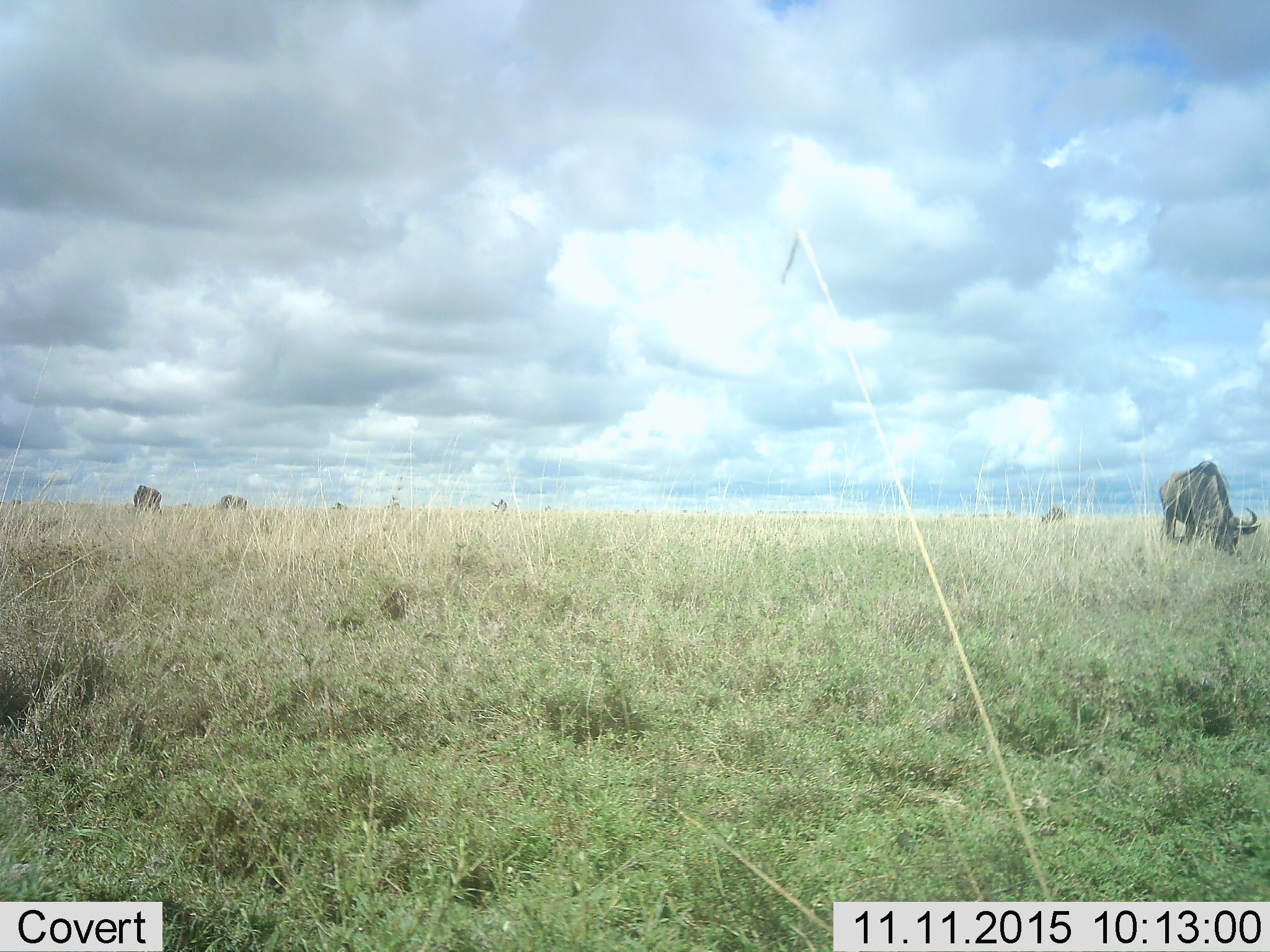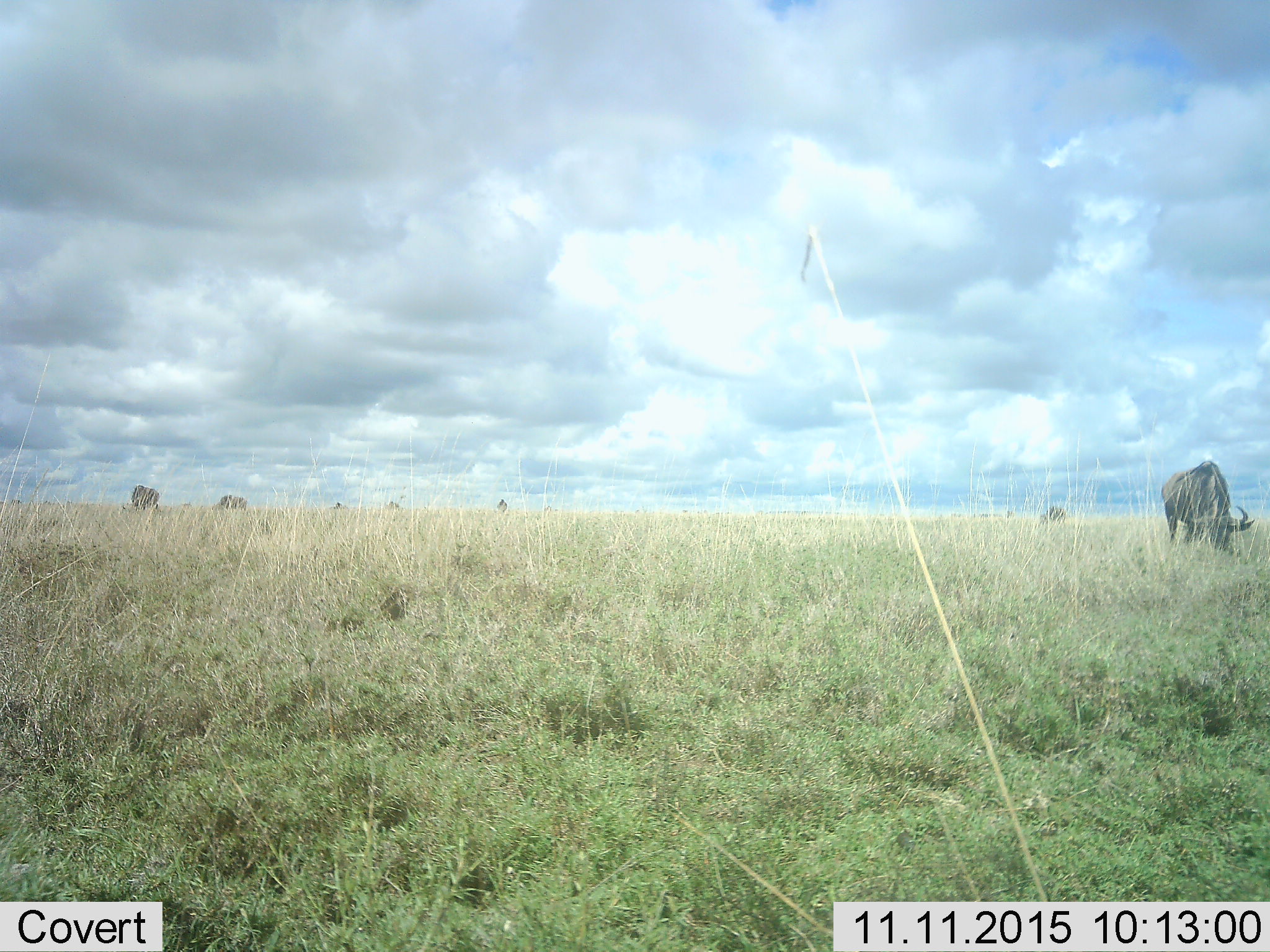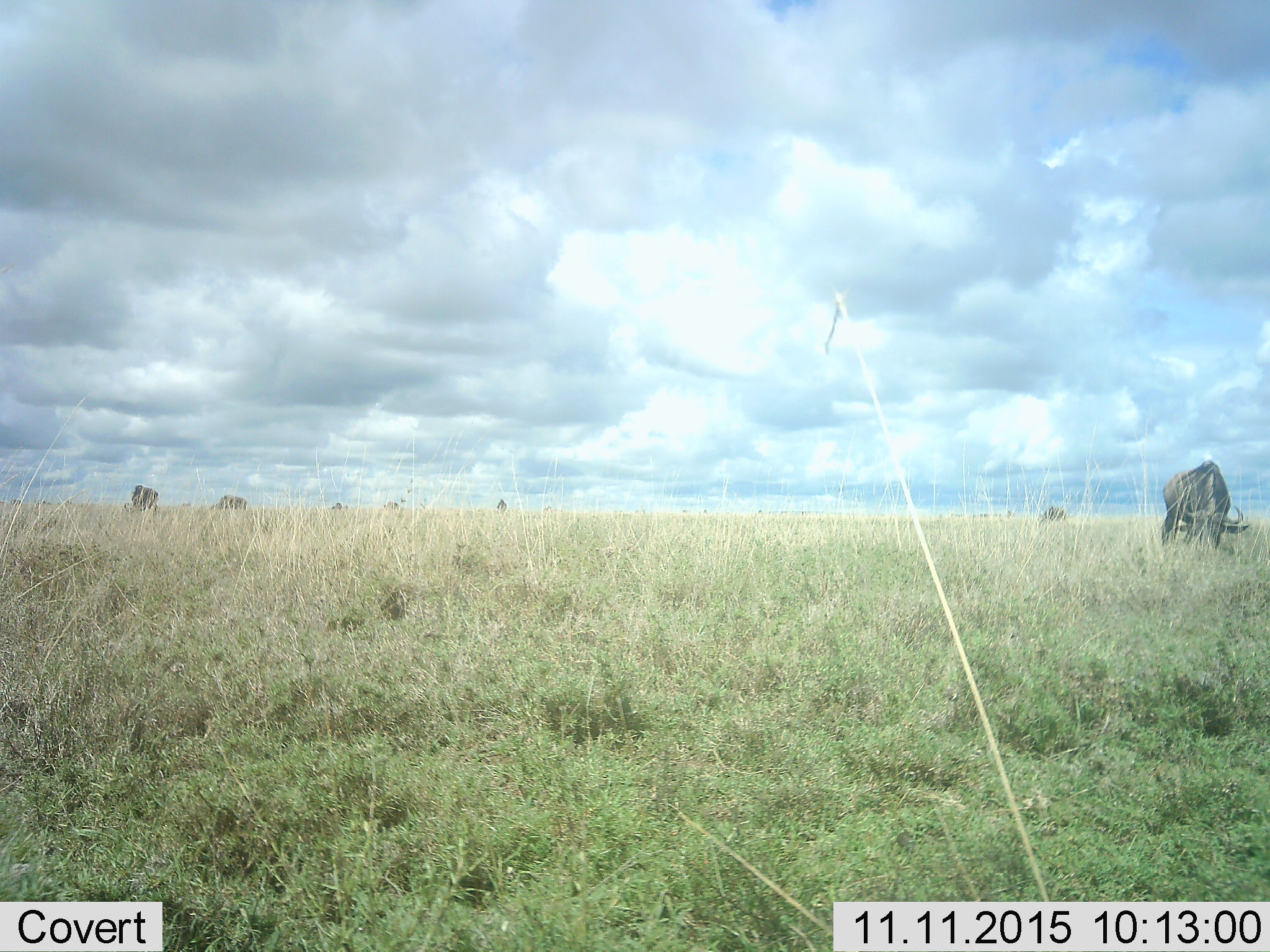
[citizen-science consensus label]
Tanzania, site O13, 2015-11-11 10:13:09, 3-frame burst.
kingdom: Animalia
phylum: Chordata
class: Mammalia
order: Artiodactyla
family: Bovidae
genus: Connochaetes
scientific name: Connochaetes taurinus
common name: blue wildebeest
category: wildebeest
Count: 7.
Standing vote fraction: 17%.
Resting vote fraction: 0%.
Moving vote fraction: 17%.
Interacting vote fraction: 0%.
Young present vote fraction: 0%.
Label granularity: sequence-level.